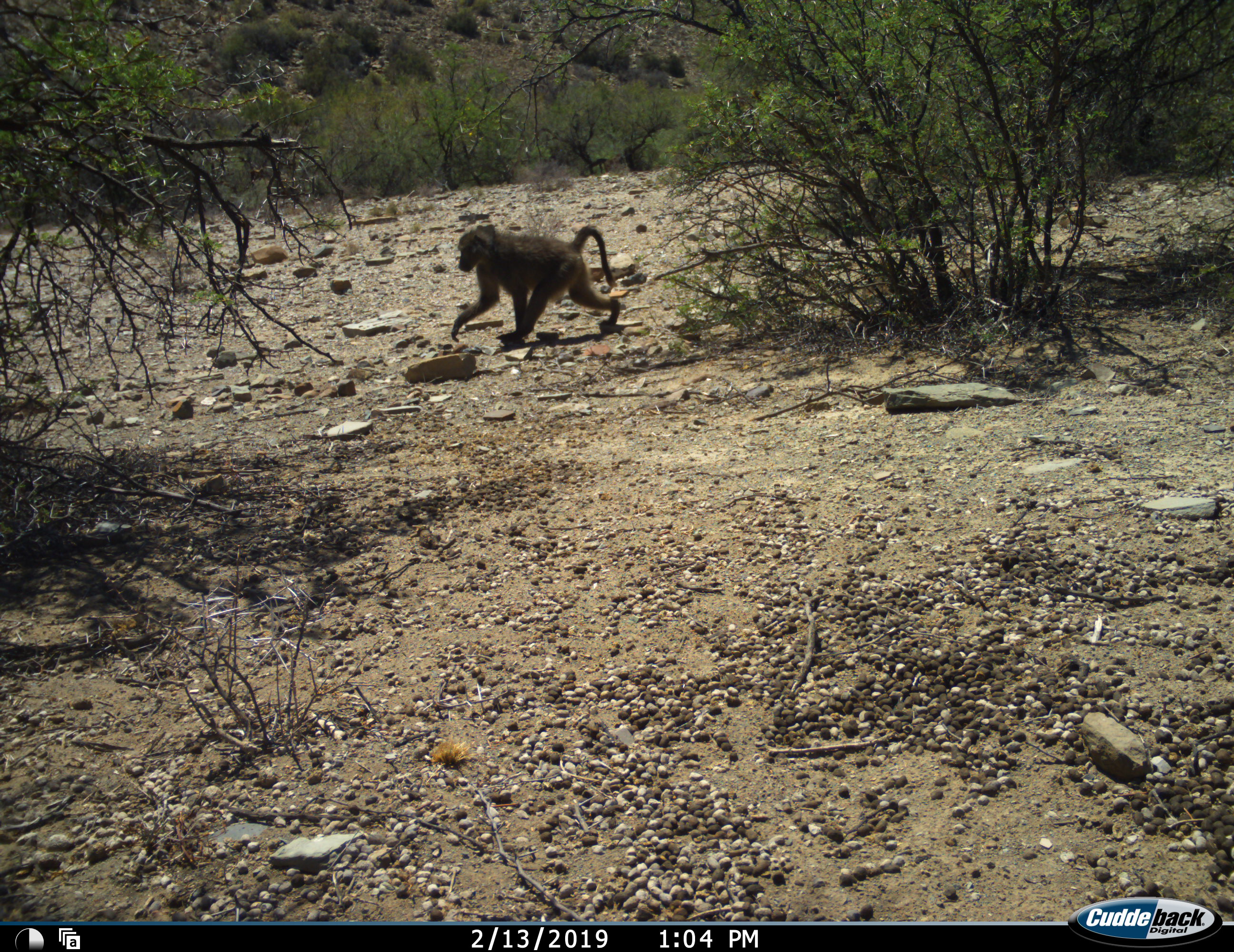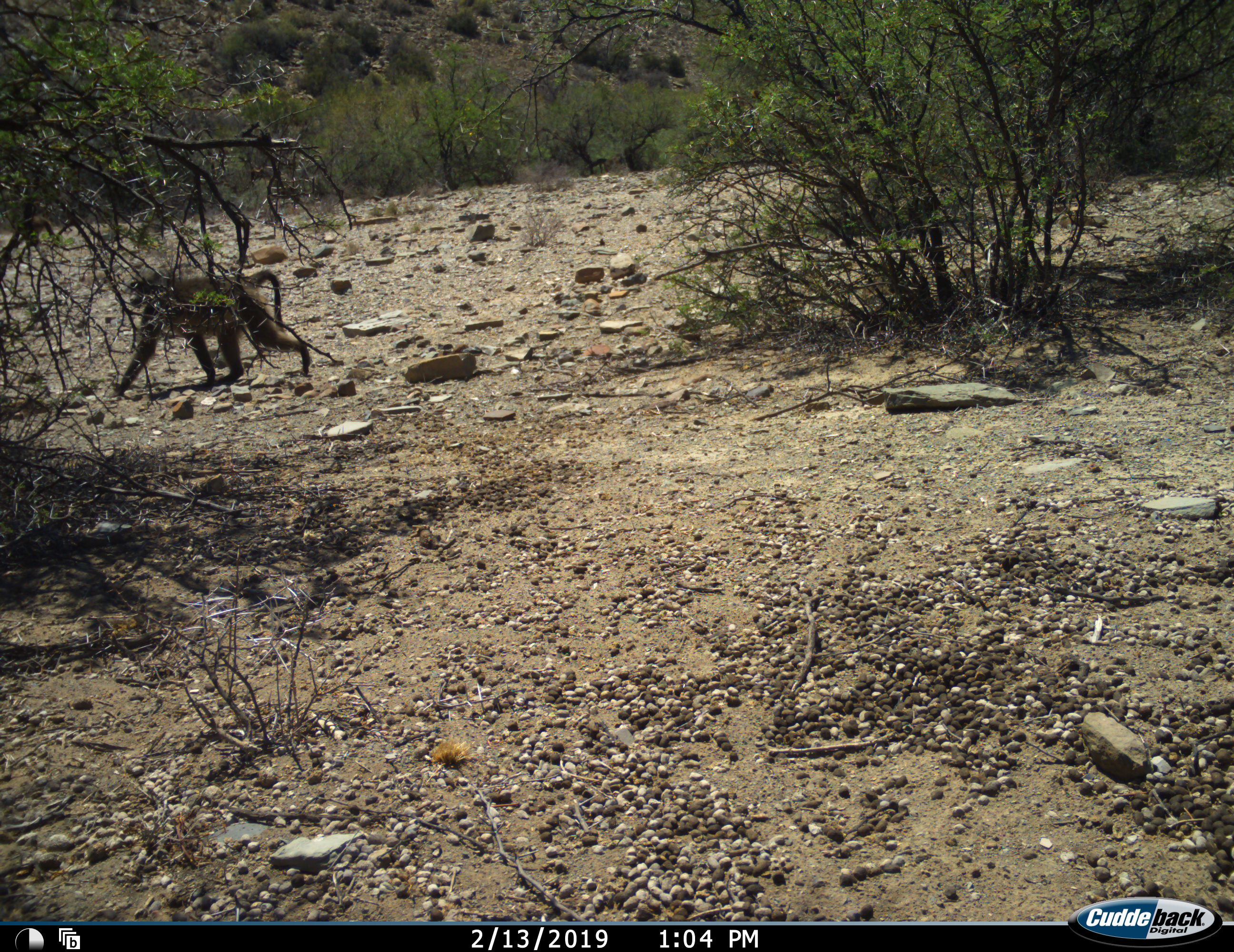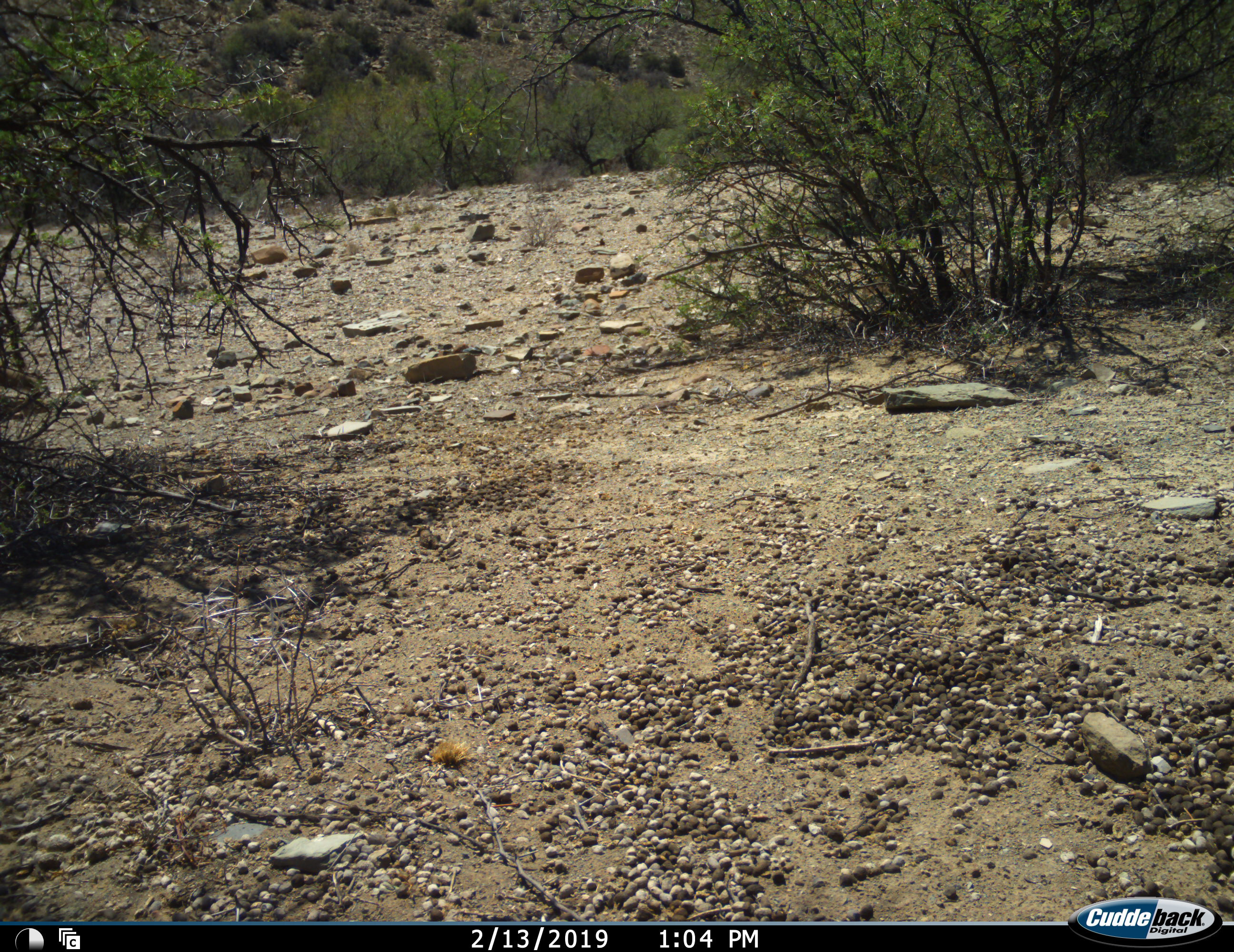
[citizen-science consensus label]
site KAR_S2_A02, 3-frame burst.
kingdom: Animalia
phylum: Chordata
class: Mammalia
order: Primates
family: Cercopithecidae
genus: Papio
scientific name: Papio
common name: baboon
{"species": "baboon (Papio)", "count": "2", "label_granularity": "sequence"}